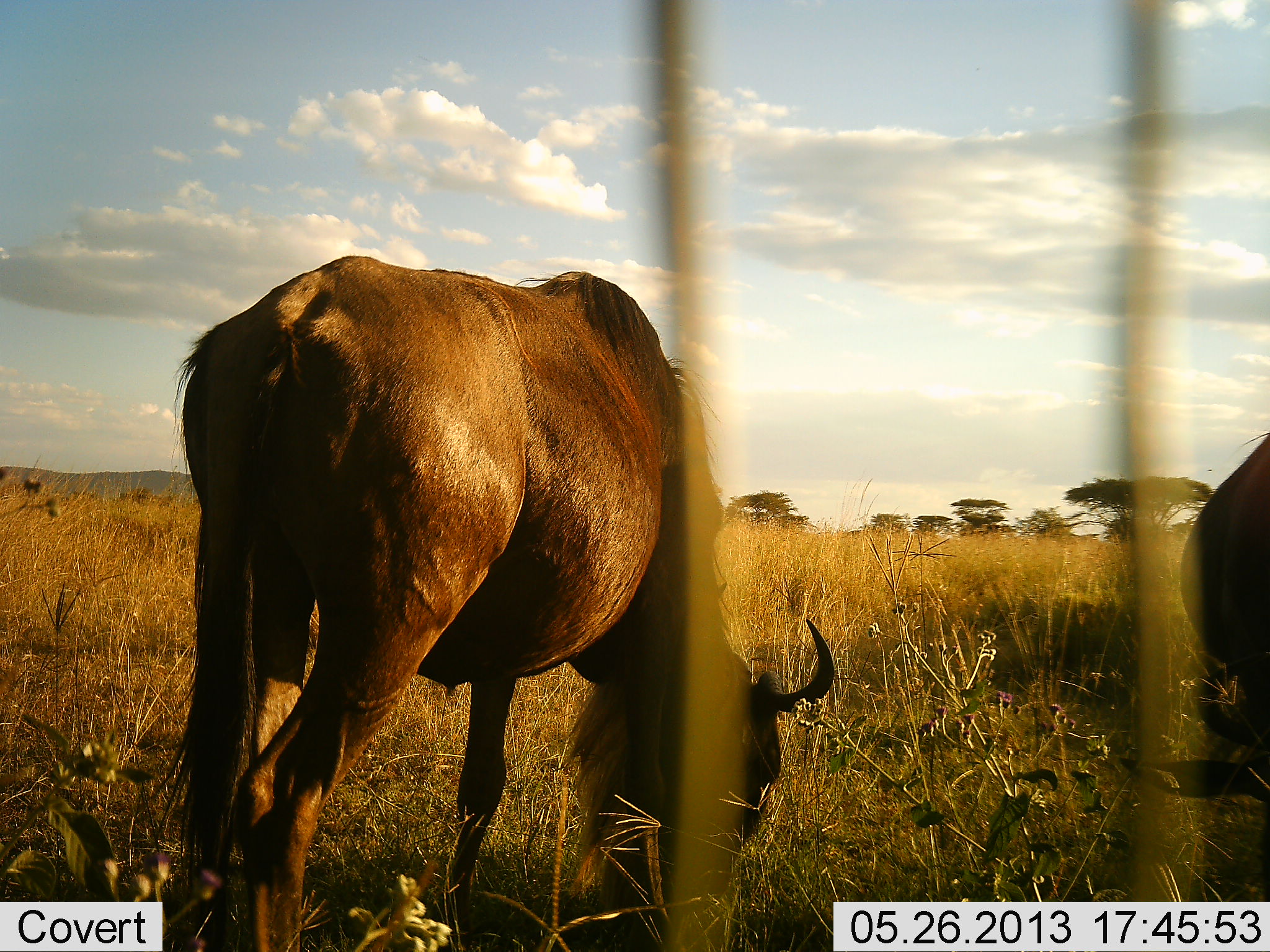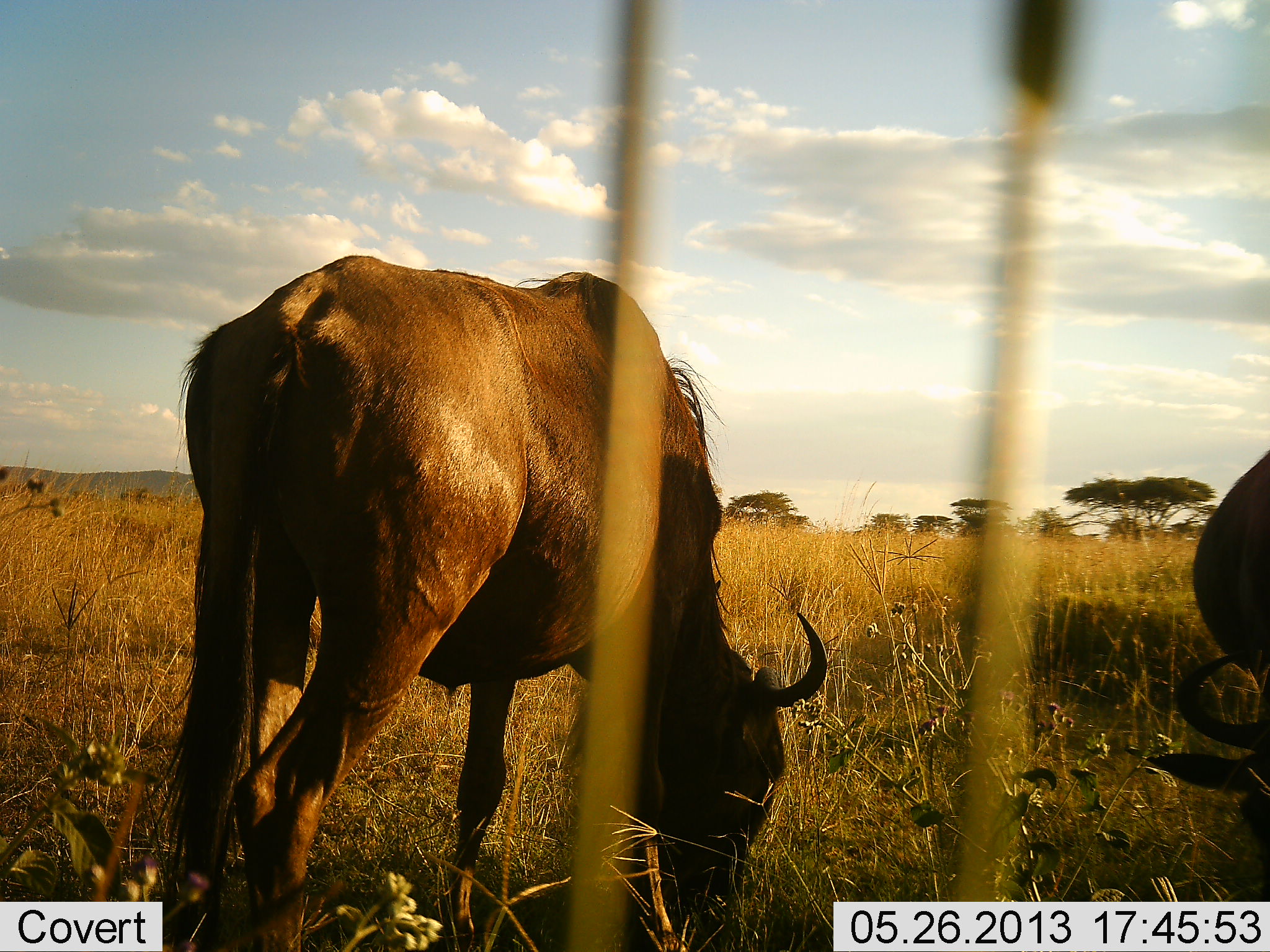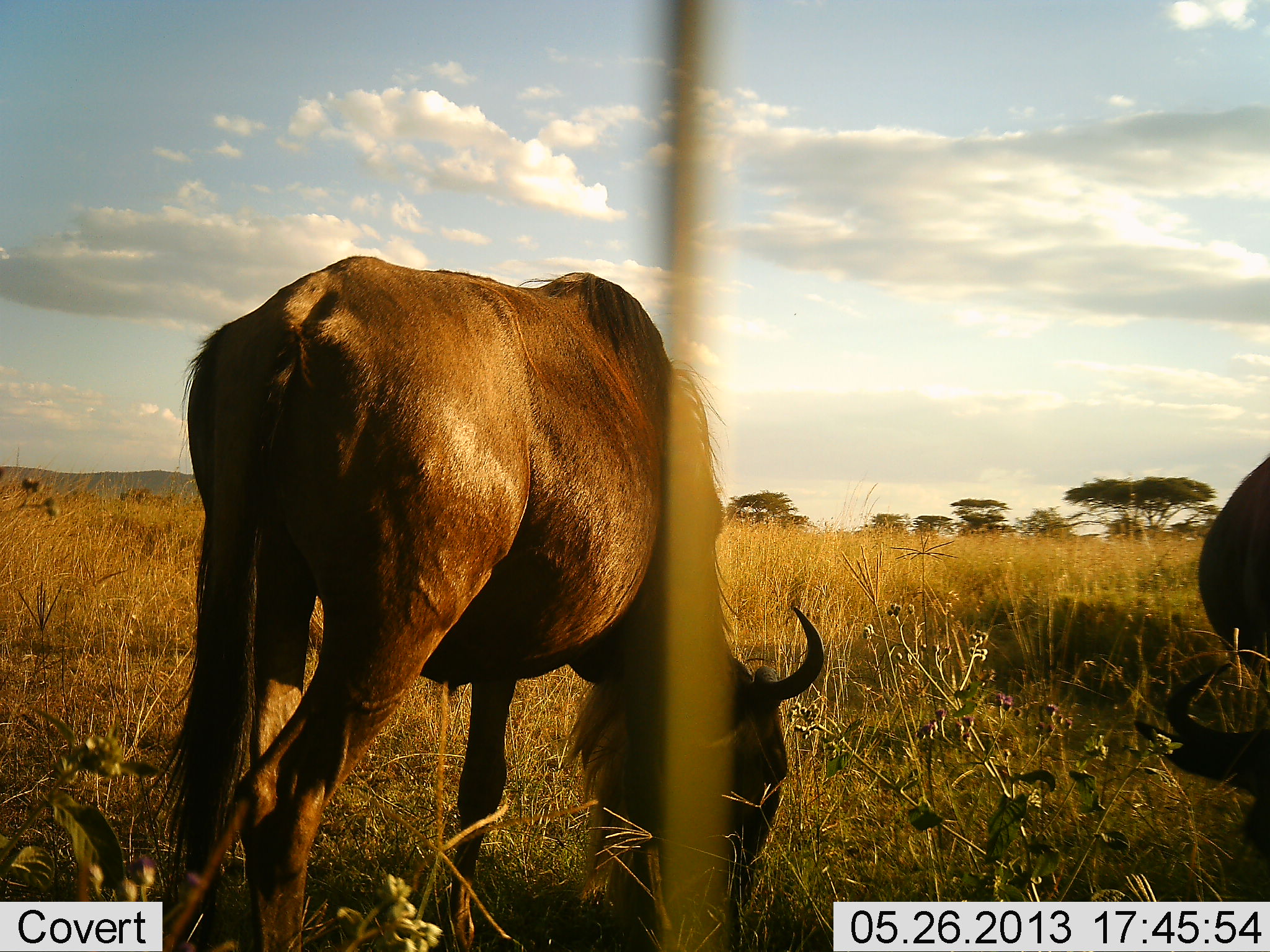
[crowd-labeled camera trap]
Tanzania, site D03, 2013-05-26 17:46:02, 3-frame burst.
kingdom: Animalia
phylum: Chordata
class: Mammalia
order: Artiodactyla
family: Bovidae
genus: Connochaetes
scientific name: Connochaetes taurinus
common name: blue wildebeest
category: wildebeest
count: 2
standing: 20%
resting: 0%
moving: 0%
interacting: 0%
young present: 0%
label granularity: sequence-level